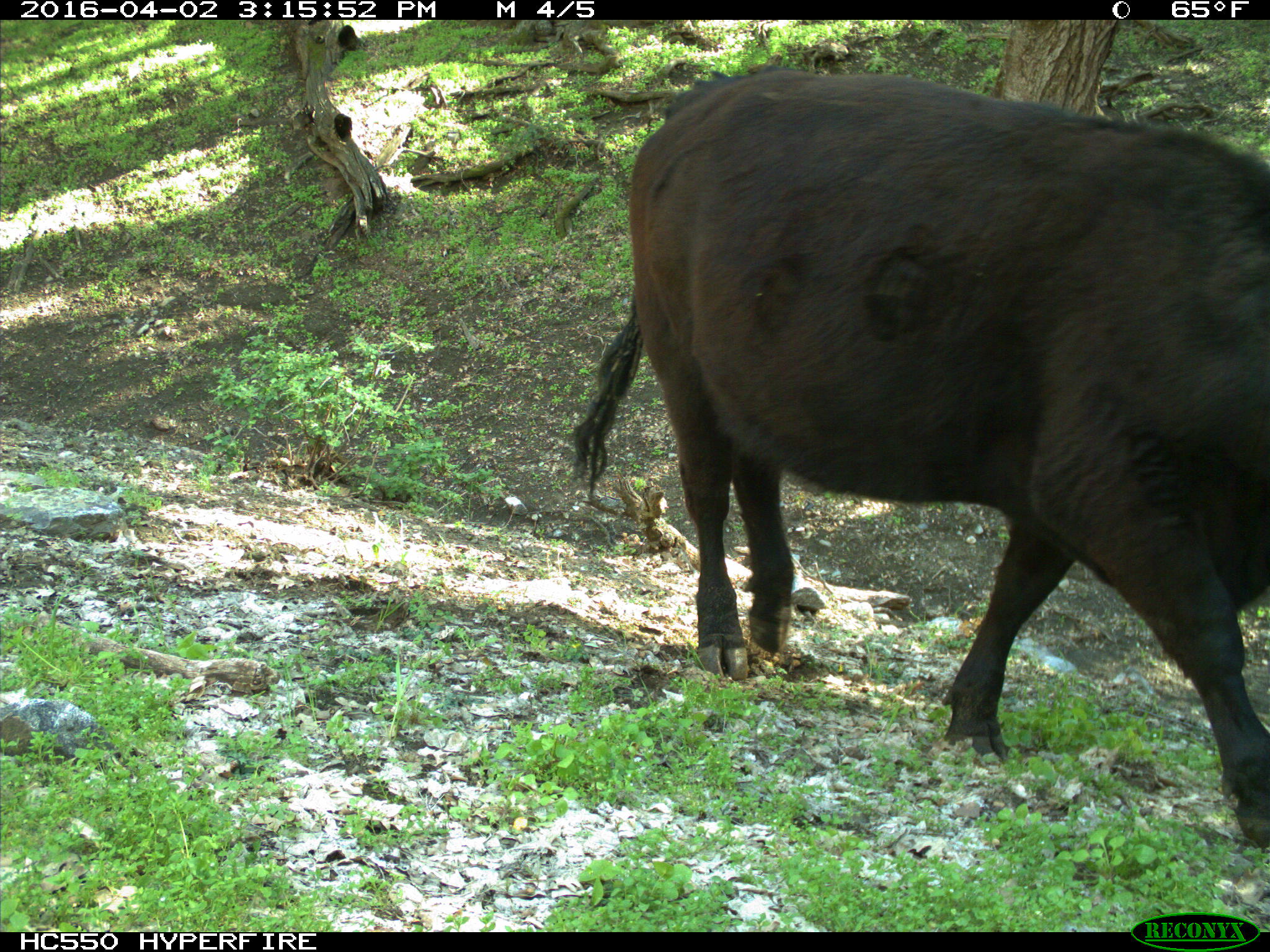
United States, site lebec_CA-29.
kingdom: Animalia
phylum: Chordata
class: Mammalia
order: Artiodactyla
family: Bovidae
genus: Bos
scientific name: Bos taurus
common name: domestic cow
Bos taurus (domestic cow).